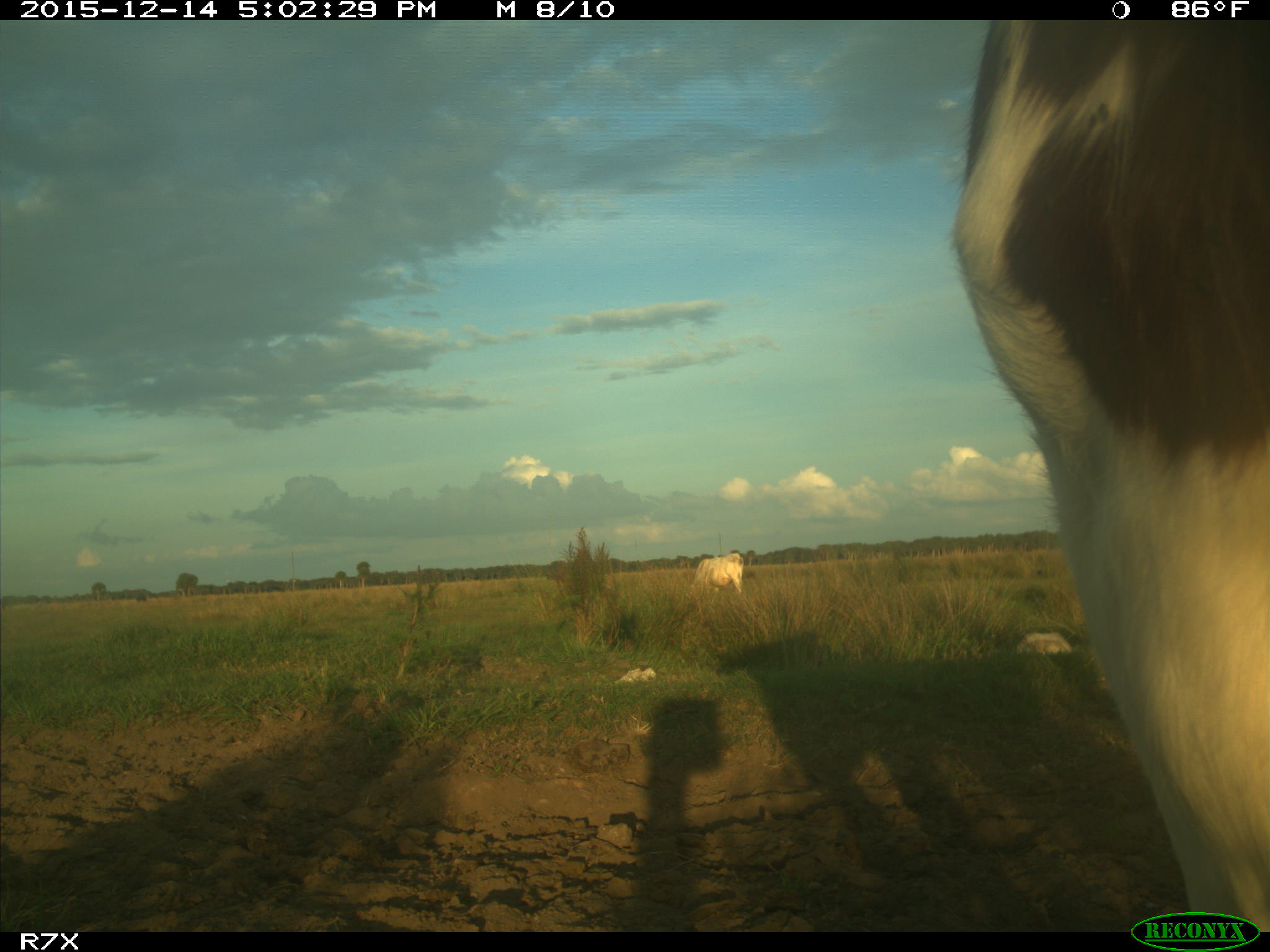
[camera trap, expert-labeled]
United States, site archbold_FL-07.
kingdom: Animalia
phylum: Chordata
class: Mammalia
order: Artiodactyla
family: Bovidae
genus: Bos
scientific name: Bos taurus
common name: domestic cow